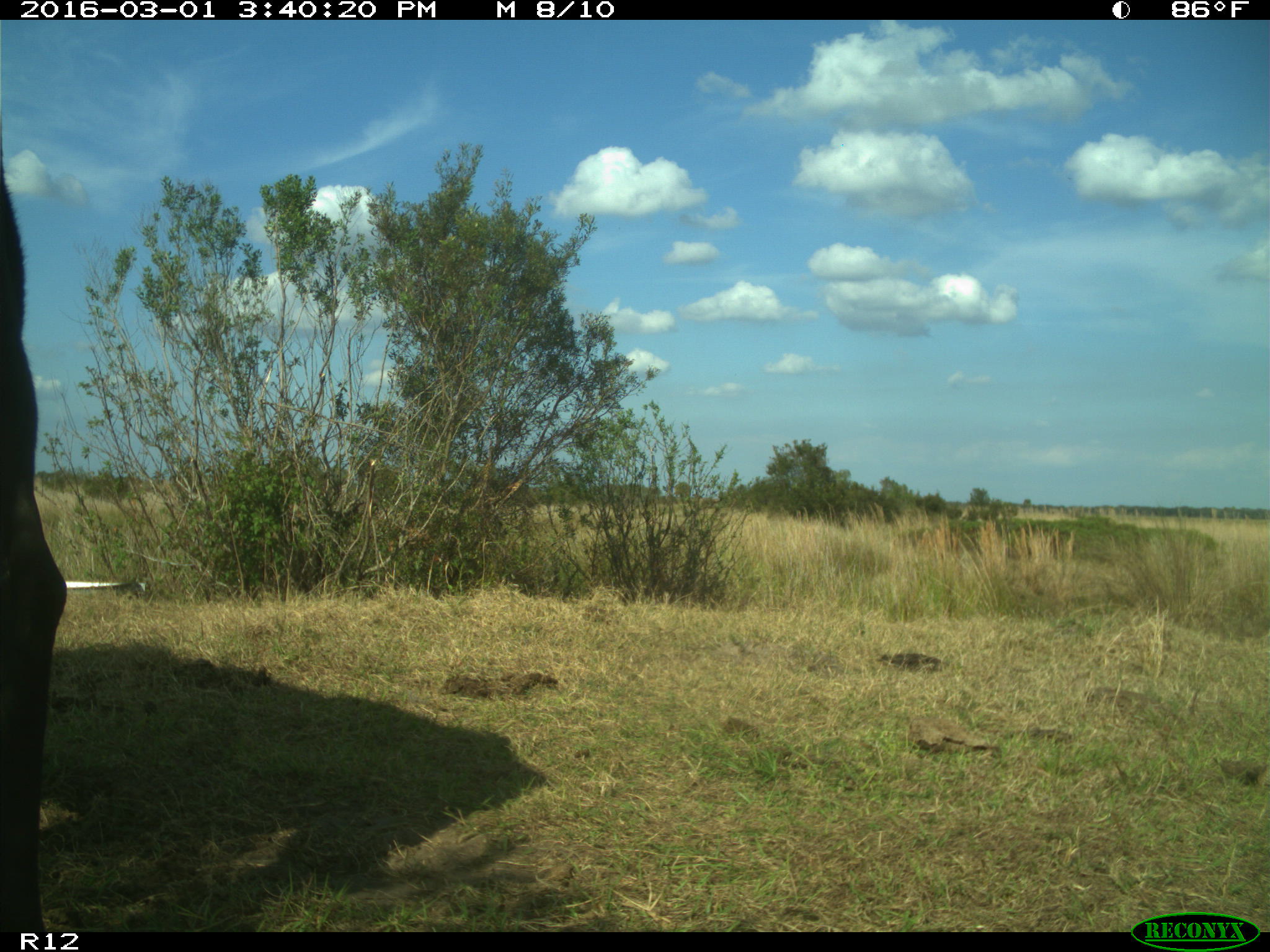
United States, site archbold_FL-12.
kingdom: Animalia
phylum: Chordata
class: Mammalia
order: Artiodactyla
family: Bovidae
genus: Bos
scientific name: Bos taurus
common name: domestic cow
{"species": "Bos taurus (domestic cow)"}